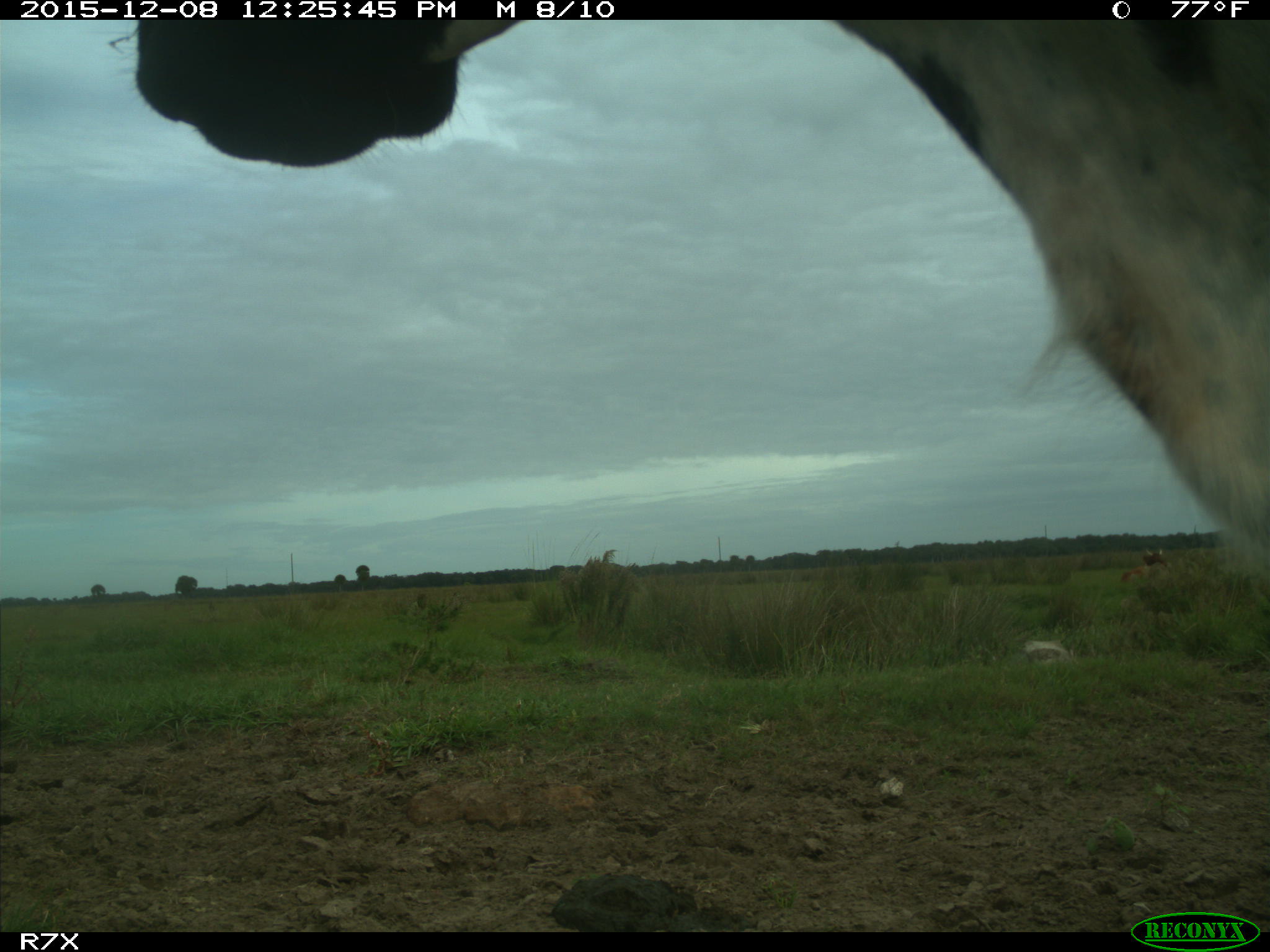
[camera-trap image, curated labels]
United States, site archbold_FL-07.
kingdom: Animalia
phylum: Chordata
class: Mammalia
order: Artiodactyla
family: Bovidae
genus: Bos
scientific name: Bos taurus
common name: domestic cow